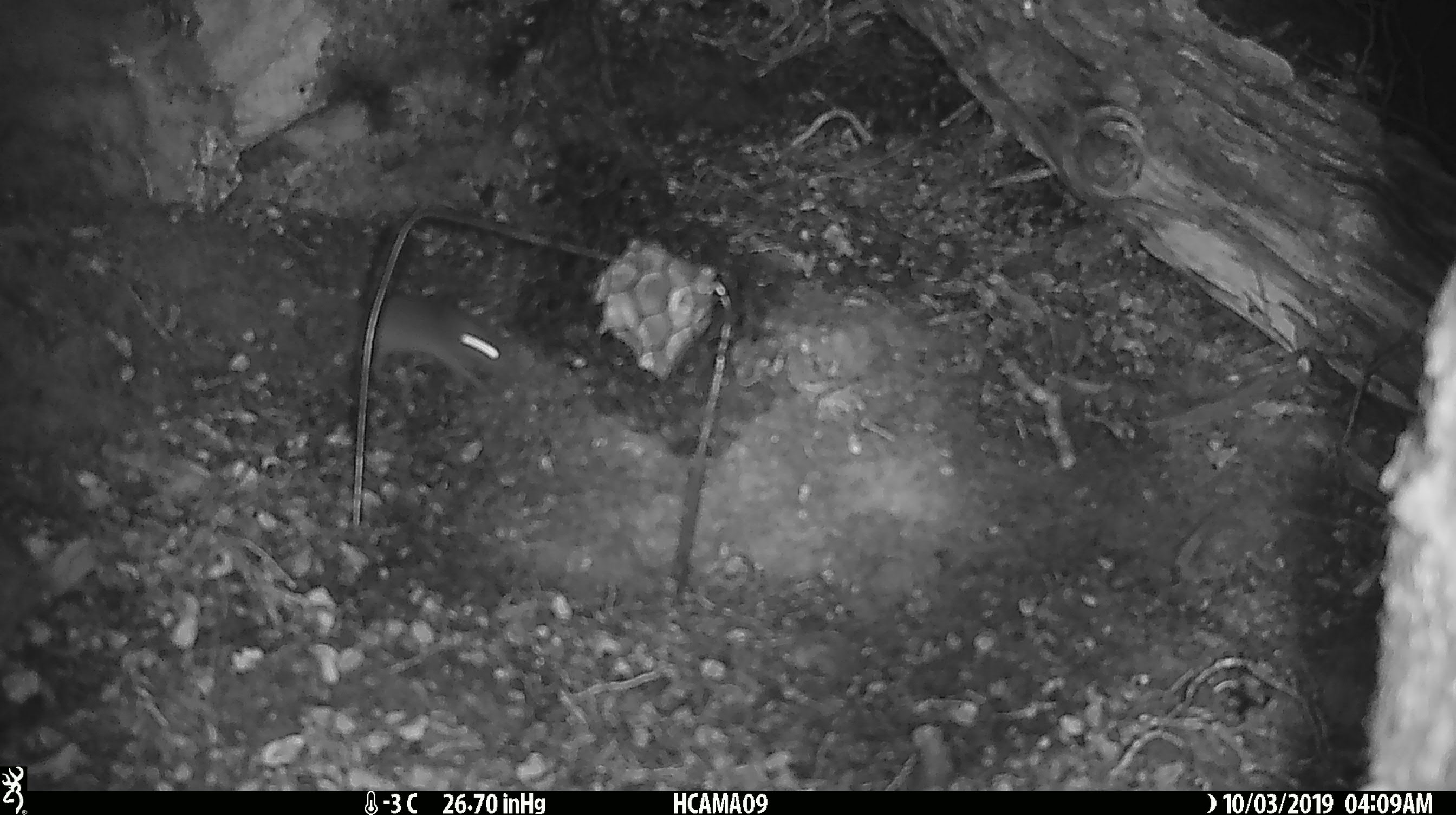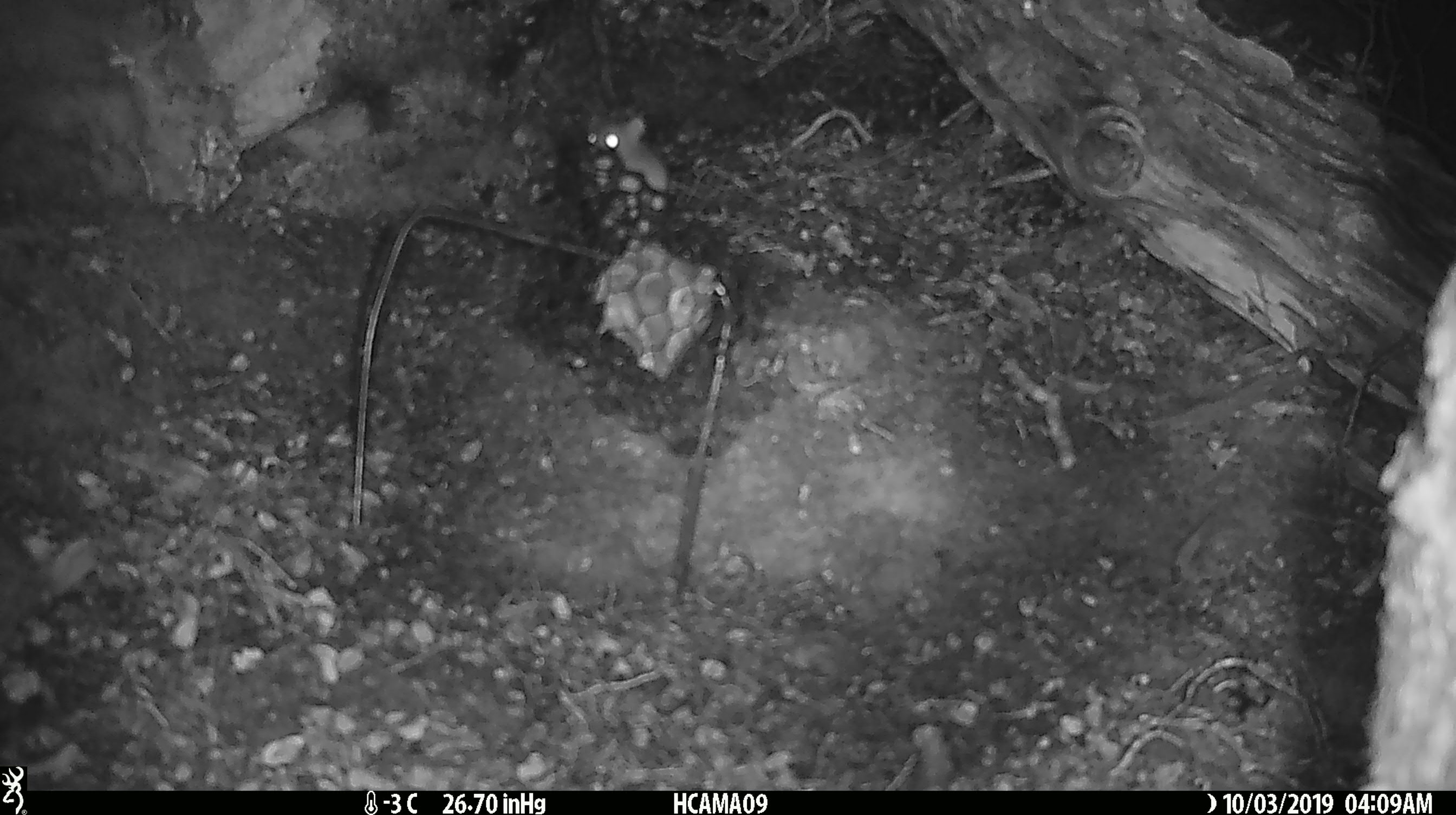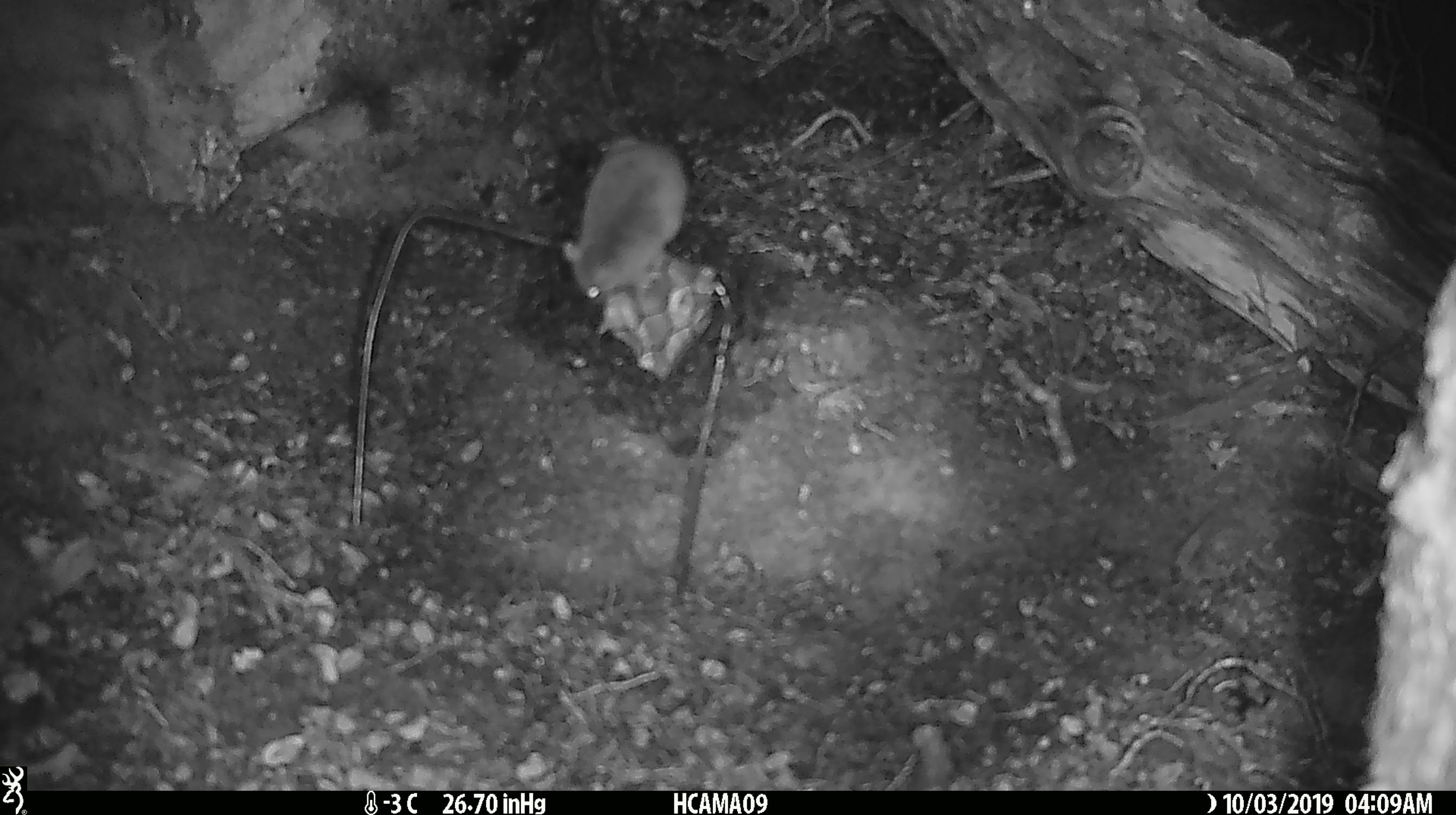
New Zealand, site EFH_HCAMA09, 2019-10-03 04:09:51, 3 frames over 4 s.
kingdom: Animalia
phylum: Chordata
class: Mammalia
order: Rodentia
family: Muridae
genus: Mus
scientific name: Mus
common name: mouse